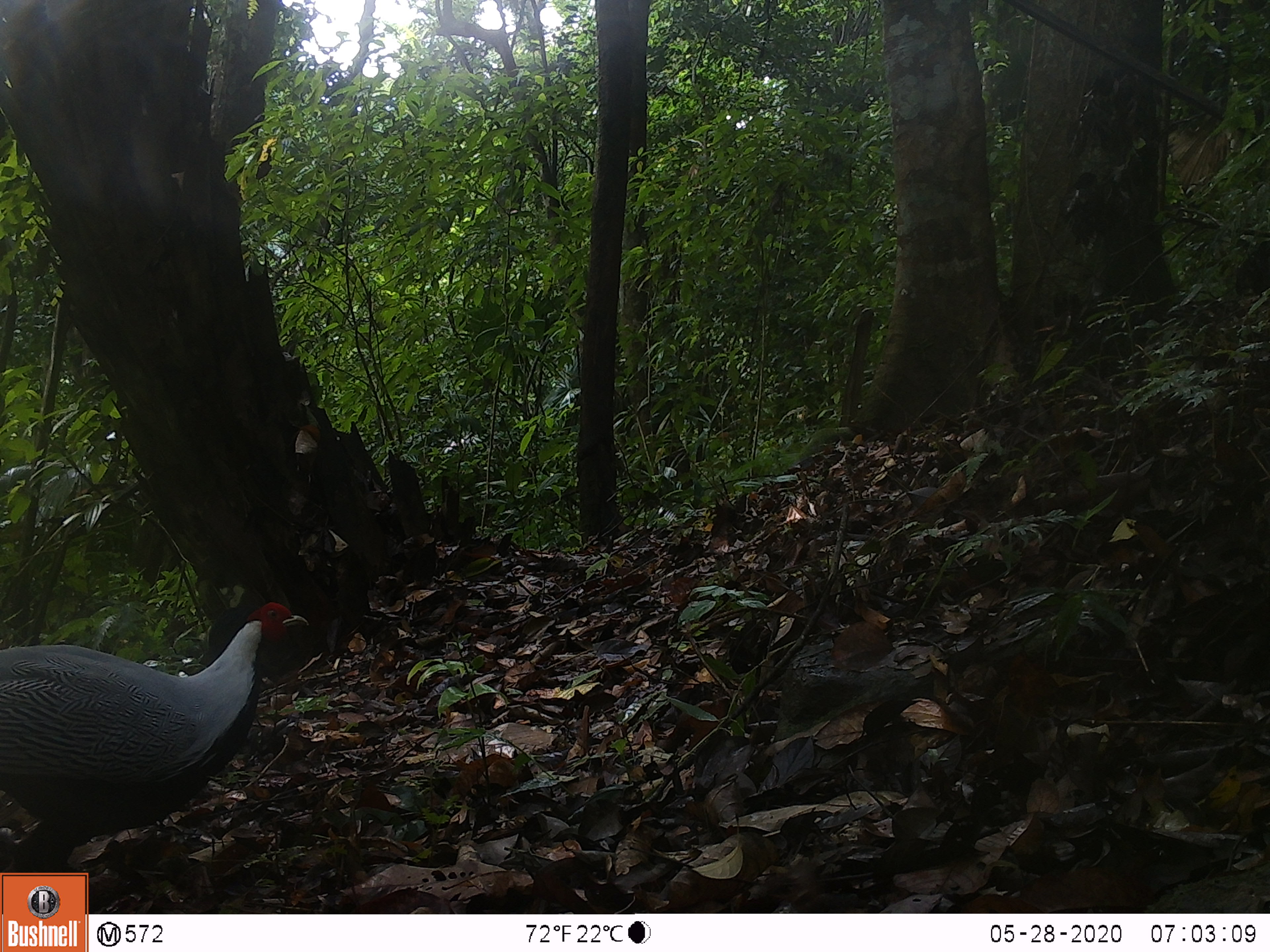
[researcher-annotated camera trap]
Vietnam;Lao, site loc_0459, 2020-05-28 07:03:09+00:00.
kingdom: Animalia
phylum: Chordata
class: Aves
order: Galliformes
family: Phasianidae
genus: Lophura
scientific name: Lophura nycthemera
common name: silver pheasant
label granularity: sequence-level